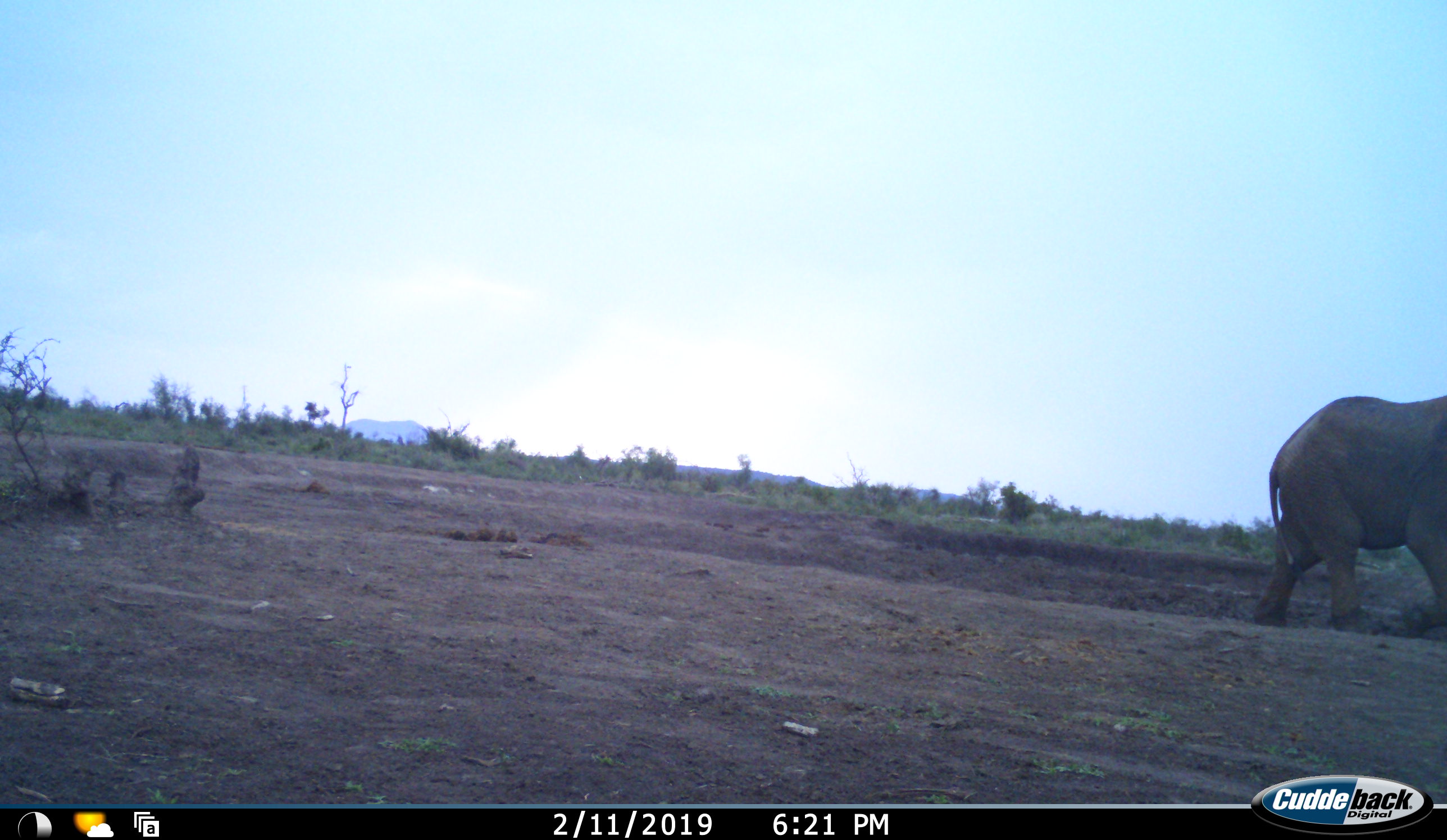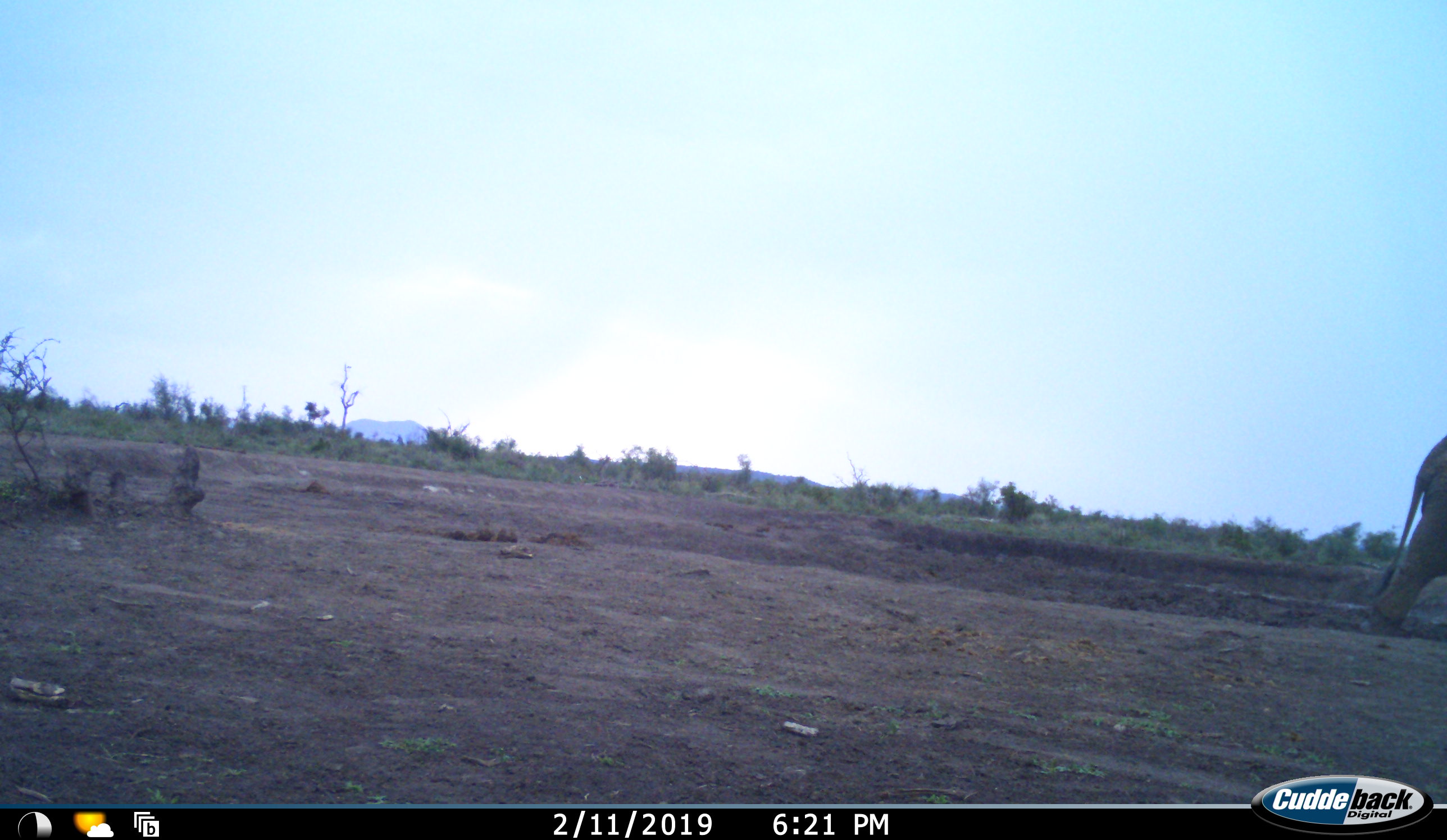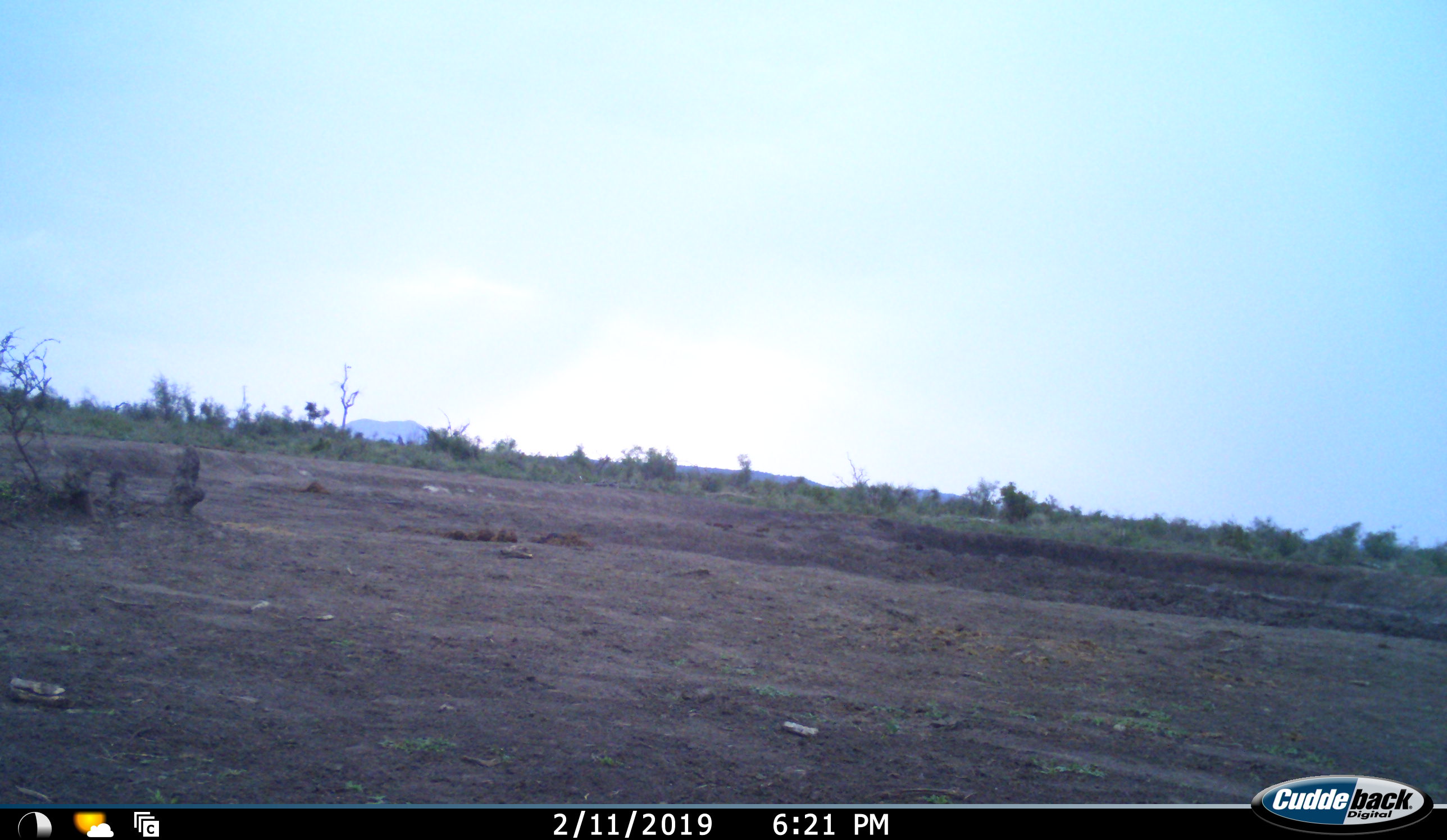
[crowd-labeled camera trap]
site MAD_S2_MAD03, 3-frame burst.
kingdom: Animalia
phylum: Chordata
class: Mammalia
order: Proboscidea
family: Elephantidae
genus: Loxodonta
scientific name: Loxodonta africana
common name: african bush elephant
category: elephant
Elephant (african bush elephant) (Loxodonta africana), count 1. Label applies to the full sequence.